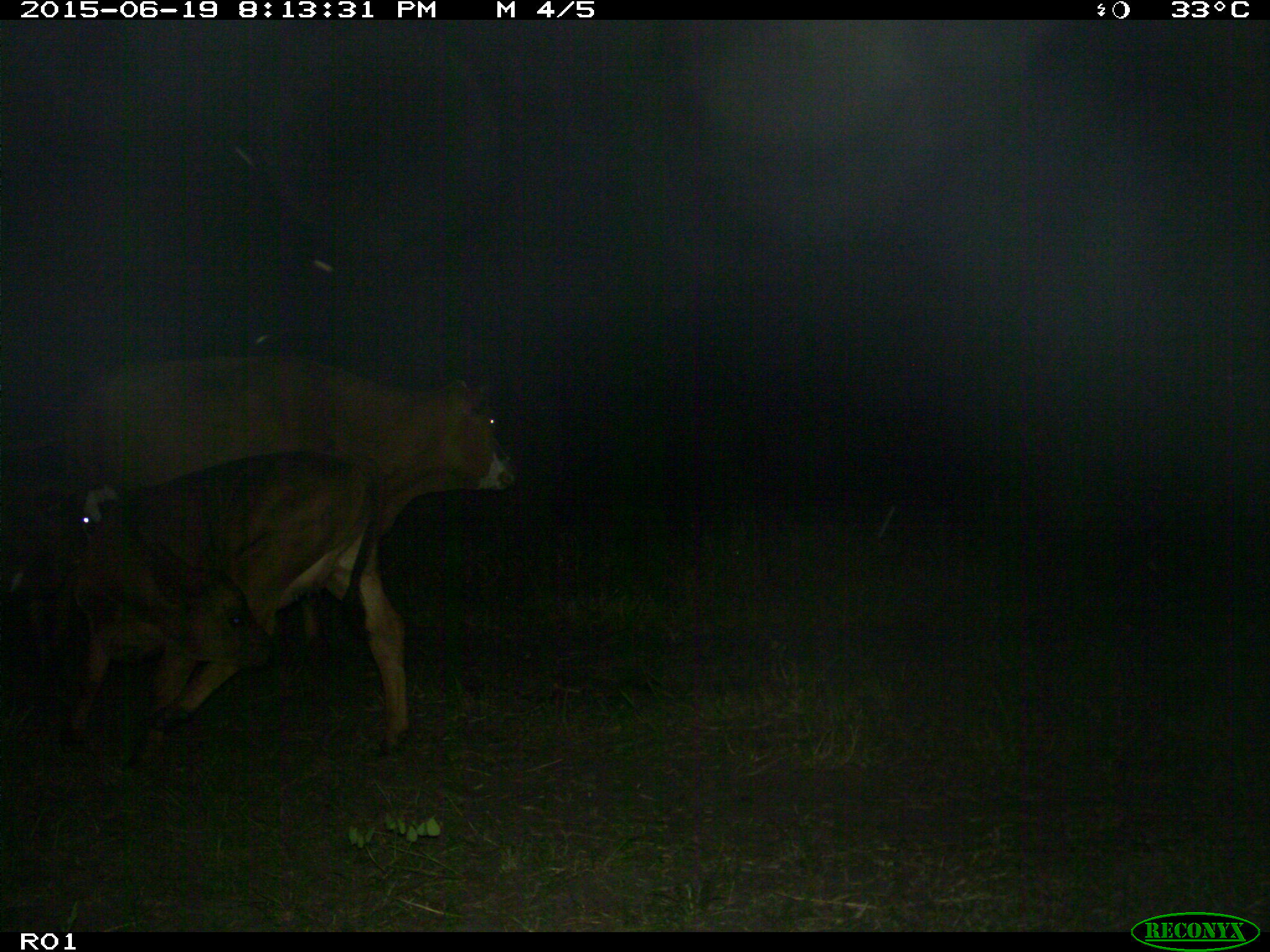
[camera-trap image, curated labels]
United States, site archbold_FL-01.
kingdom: Animalia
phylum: Chordata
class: Mammalia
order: Artiodactyla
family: Bovidae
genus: Bos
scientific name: Bos taurus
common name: domestic cow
Bos taurus (domestic cow).